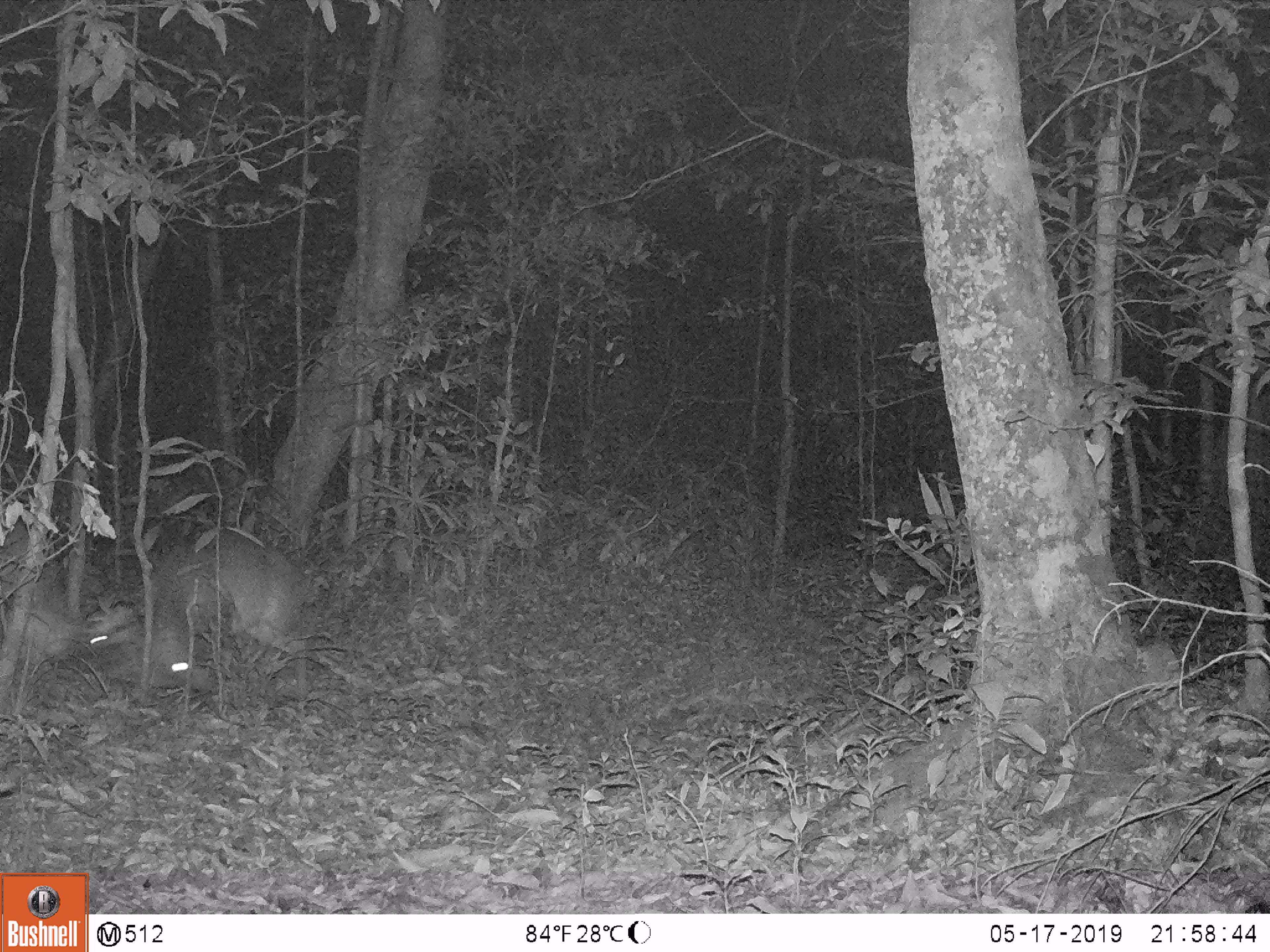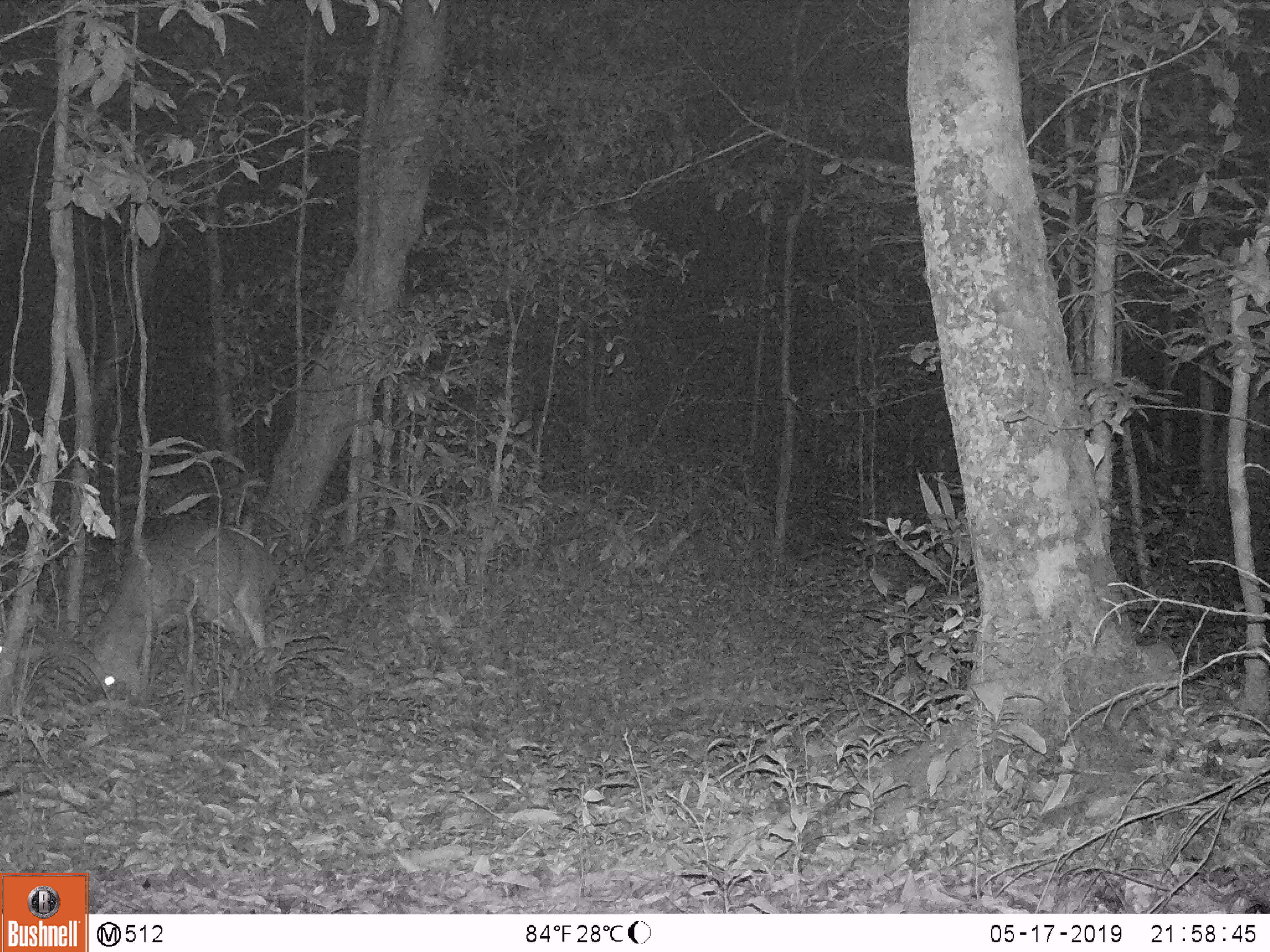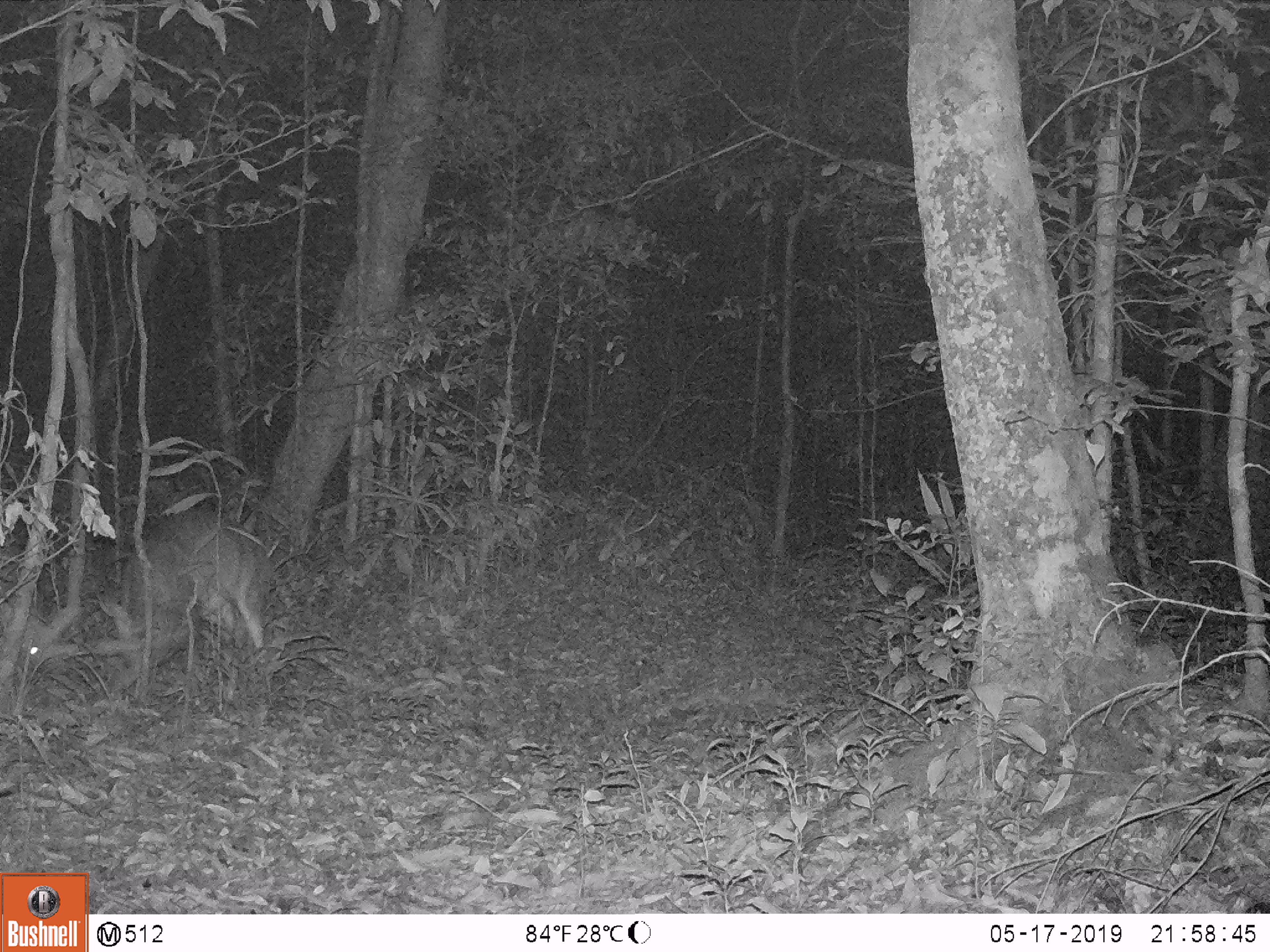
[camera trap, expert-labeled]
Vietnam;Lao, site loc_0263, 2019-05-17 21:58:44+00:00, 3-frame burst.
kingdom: Animalia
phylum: Chordata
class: Mammalia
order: Artiodactyla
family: Cervidae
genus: Muntiacus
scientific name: Muntiacus vuquangensis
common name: large-antlered muntjac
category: large antlered muntjac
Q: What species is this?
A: Large antlered muntjac (large-antlered muntjac) (Muntiacus vuquangensis).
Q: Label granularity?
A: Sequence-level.